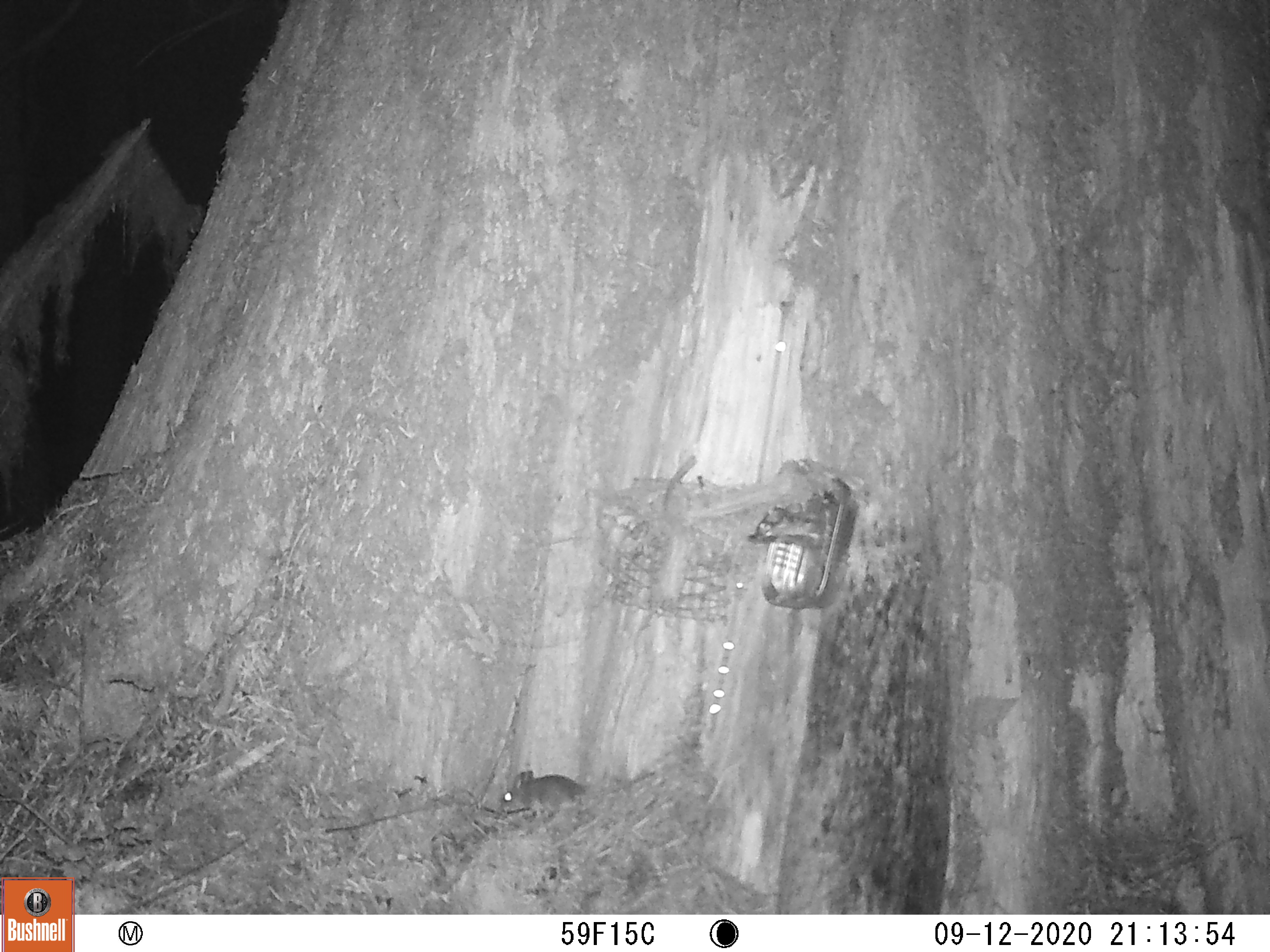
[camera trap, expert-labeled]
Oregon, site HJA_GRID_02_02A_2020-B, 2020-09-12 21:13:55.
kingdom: Animalia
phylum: Chordata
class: Mammalia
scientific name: Mammalia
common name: small mammal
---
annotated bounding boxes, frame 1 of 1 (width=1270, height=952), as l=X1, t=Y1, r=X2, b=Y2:
small mammal: l=479, t=766, r=685, b=822